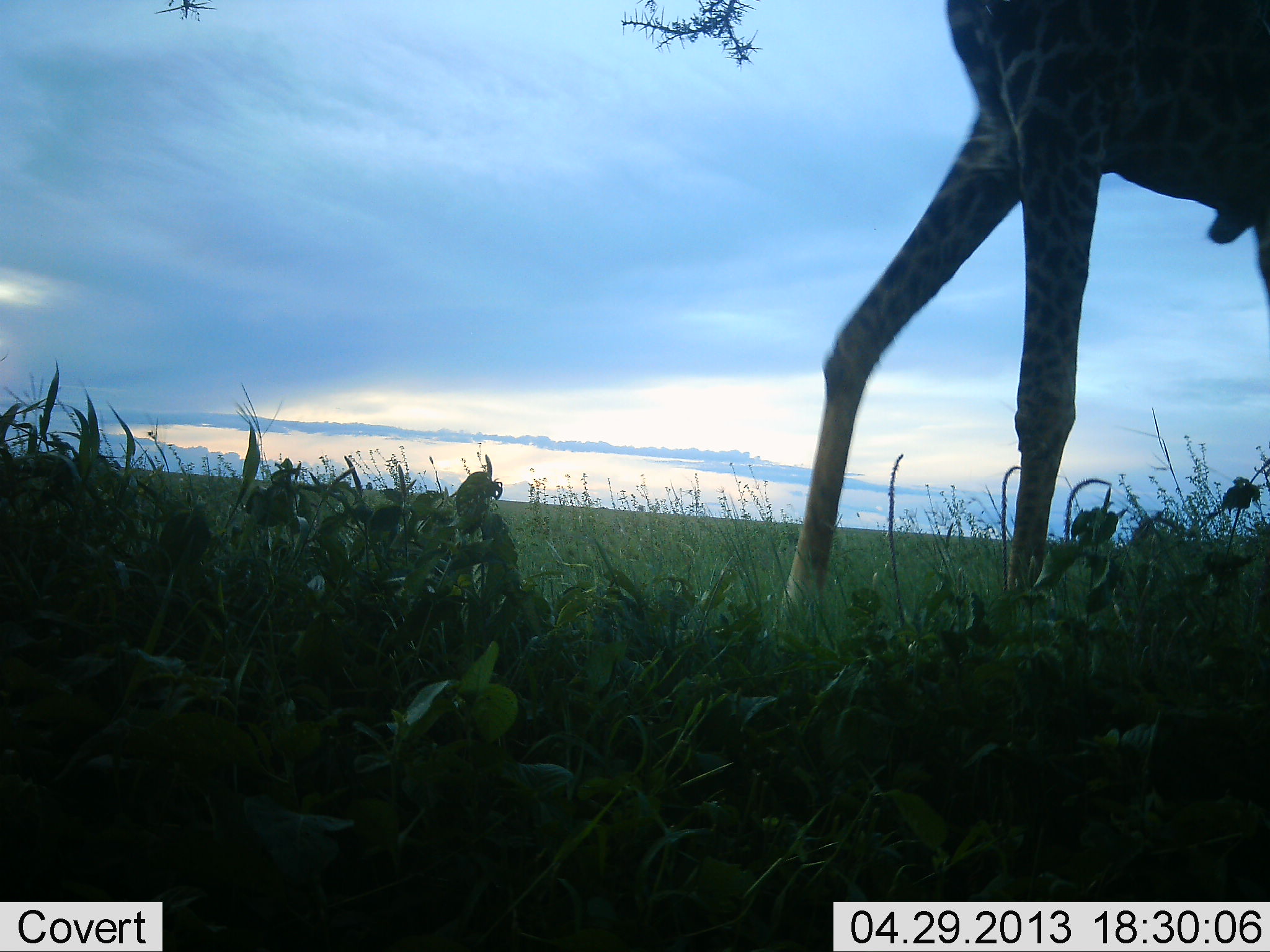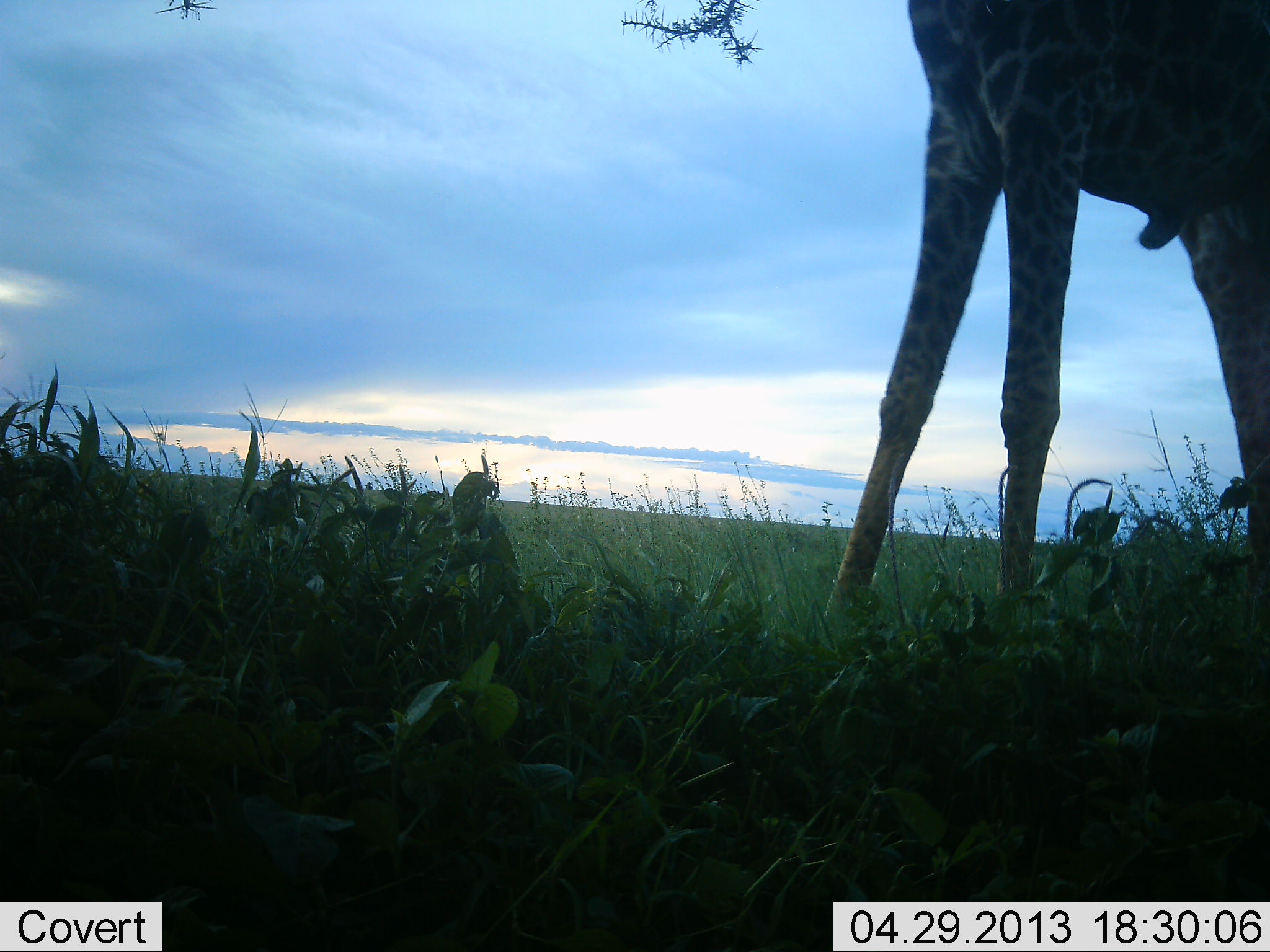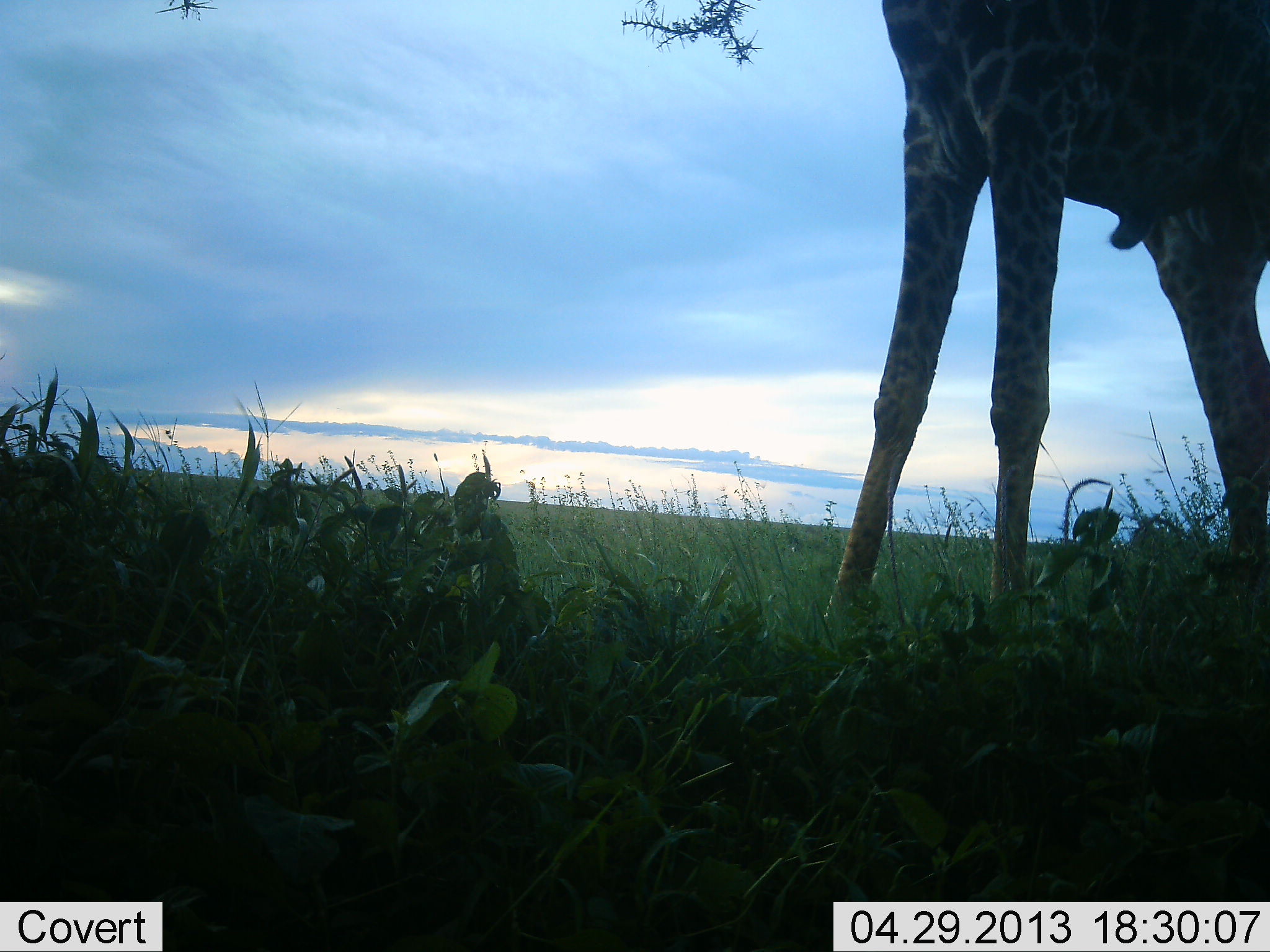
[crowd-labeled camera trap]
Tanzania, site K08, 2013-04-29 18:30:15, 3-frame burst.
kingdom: Animalia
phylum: Chordata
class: Mammalia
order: Artiodactyla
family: Giraffidae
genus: Giraffa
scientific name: Giraffa camelopardalis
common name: giraffe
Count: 1.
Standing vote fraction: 70%.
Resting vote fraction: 0%.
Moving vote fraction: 20%.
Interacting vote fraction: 0%.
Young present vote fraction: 0%.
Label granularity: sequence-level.